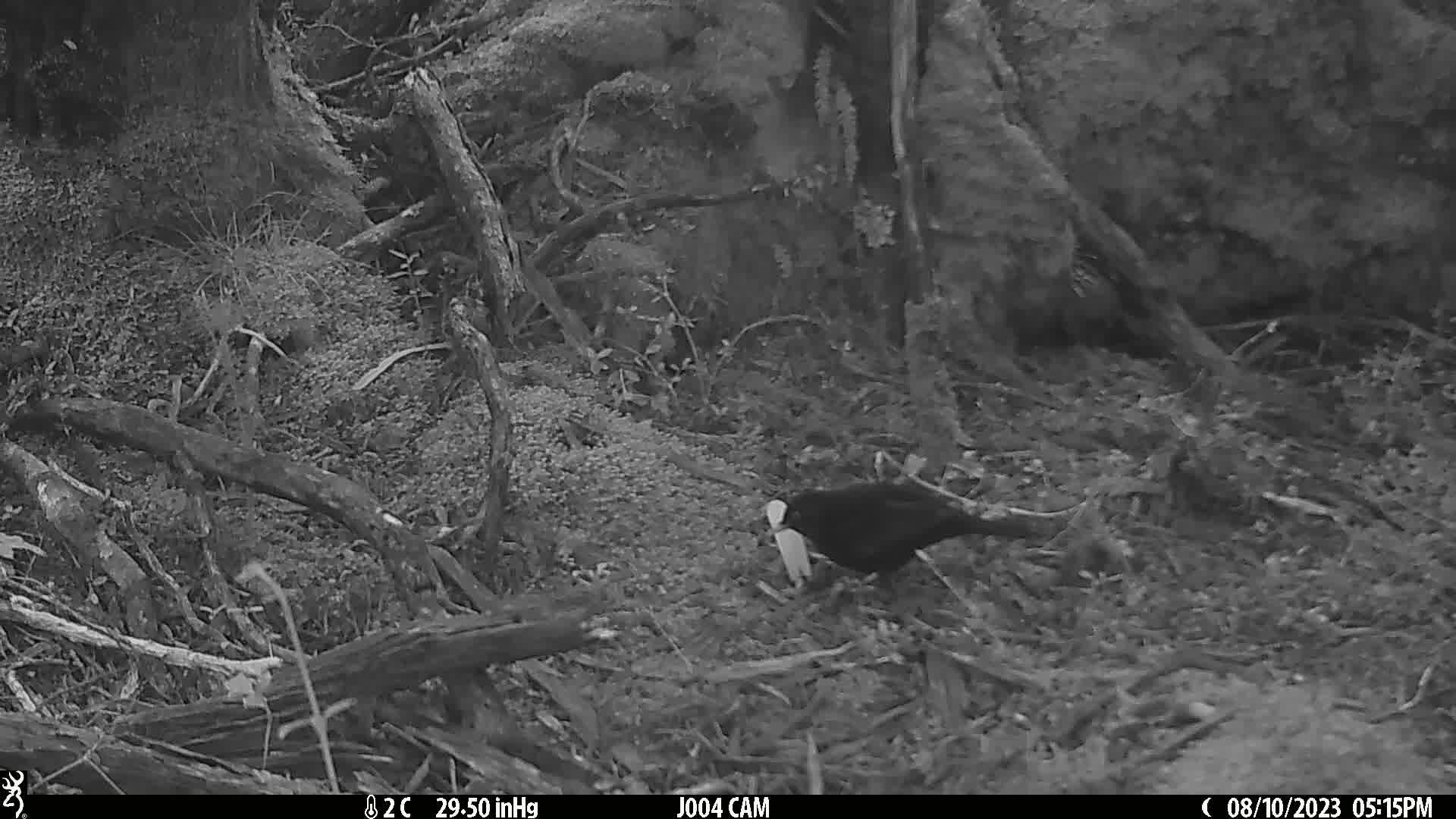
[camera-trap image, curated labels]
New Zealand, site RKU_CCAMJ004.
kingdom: Animalia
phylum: Chordata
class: Aves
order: Passeriformes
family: Turdidae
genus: Turdus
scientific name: Turdus merula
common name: eurasian blackbird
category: blackbird